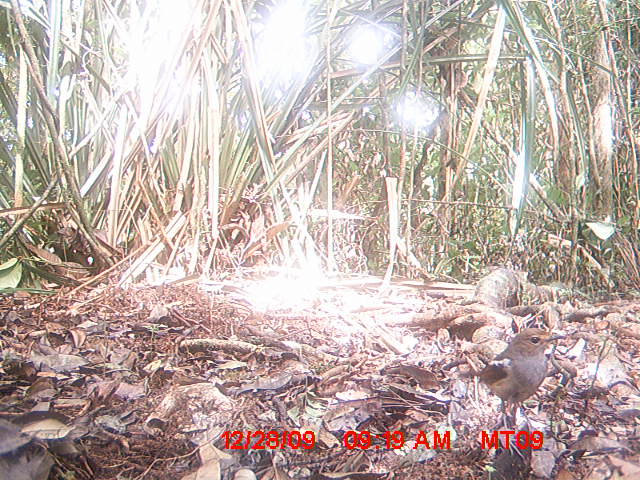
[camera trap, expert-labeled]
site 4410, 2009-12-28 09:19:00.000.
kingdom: Animalia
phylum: Chordata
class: Aves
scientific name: Aves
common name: bird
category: unknown bird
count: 1